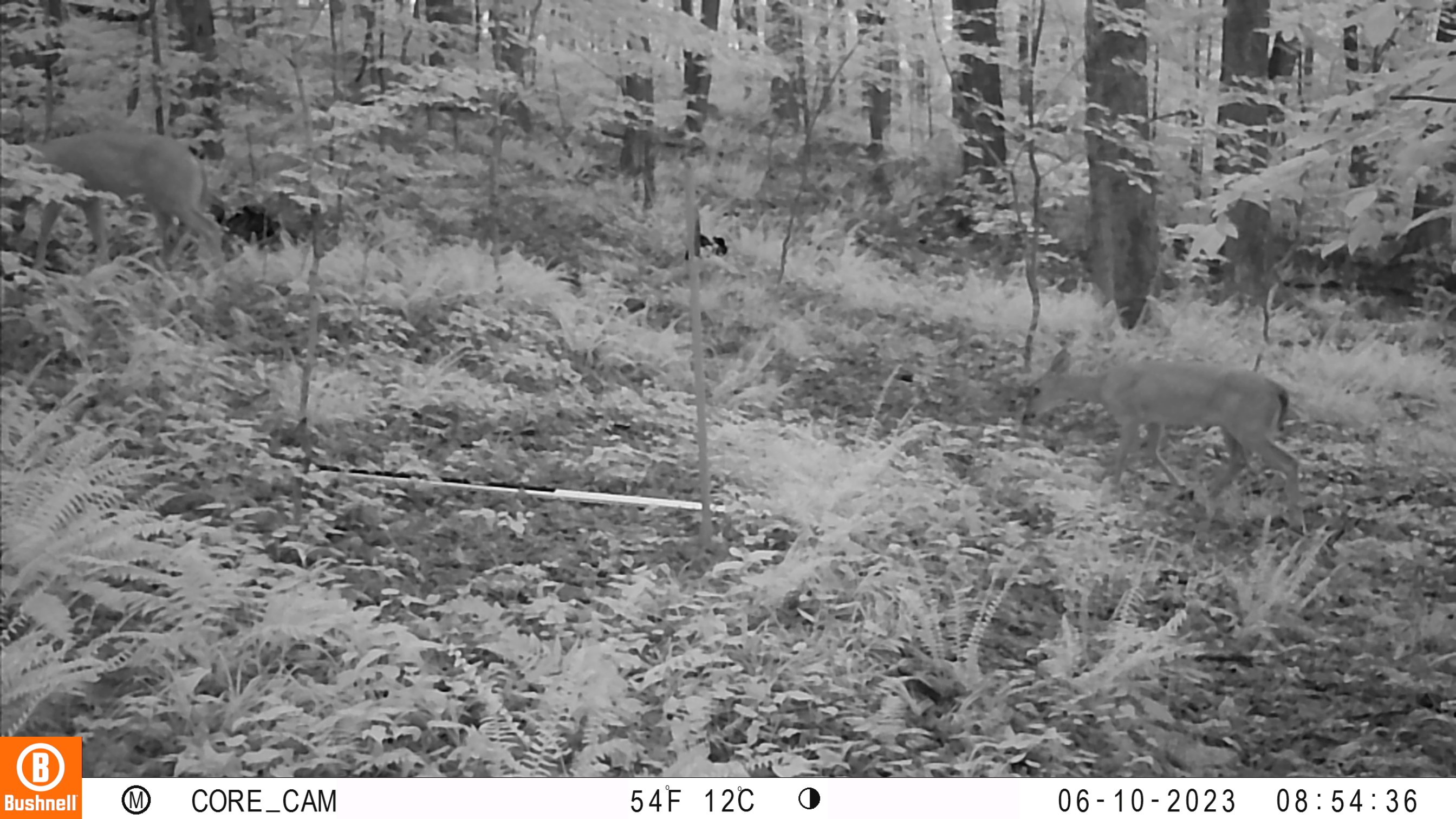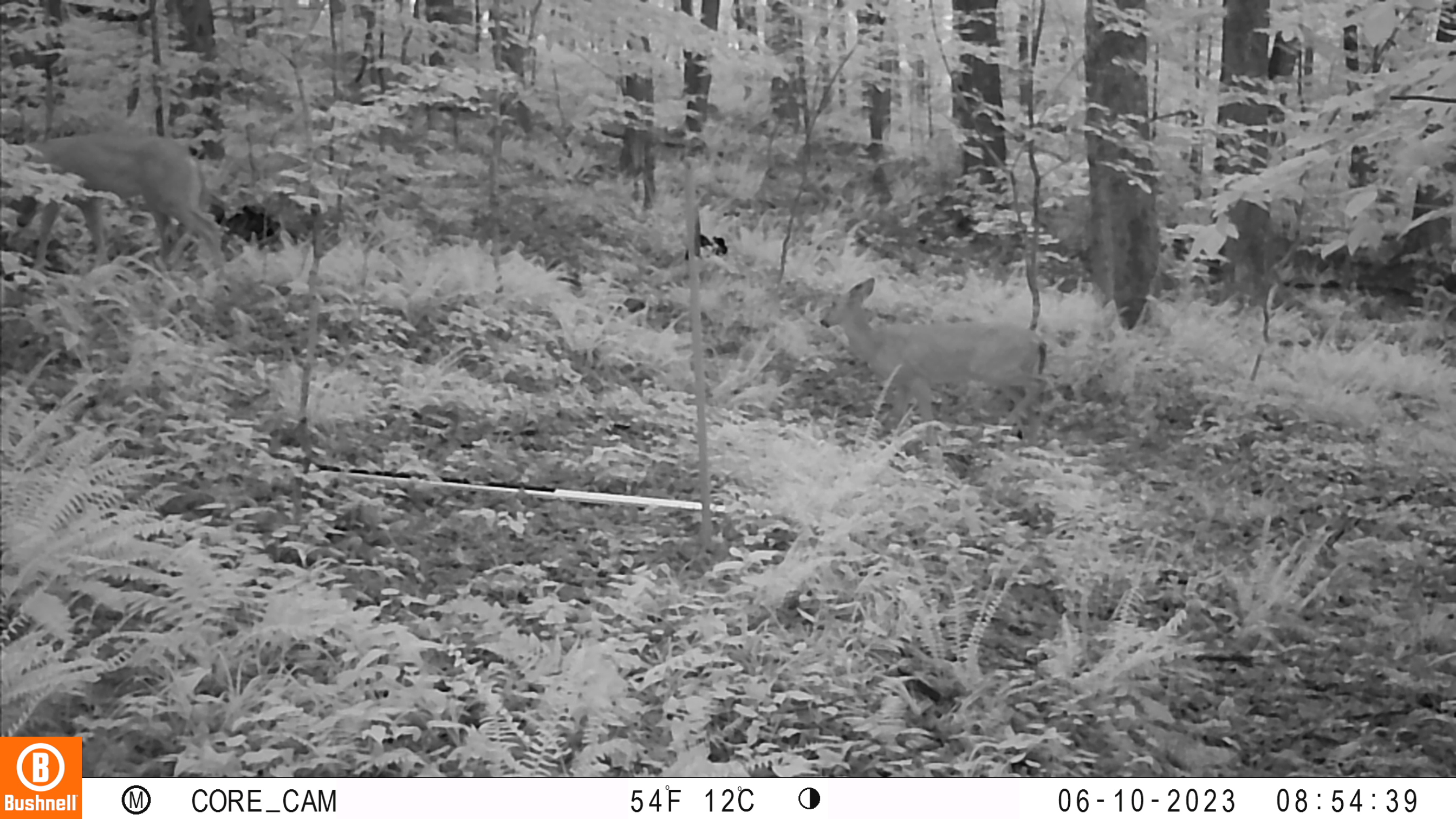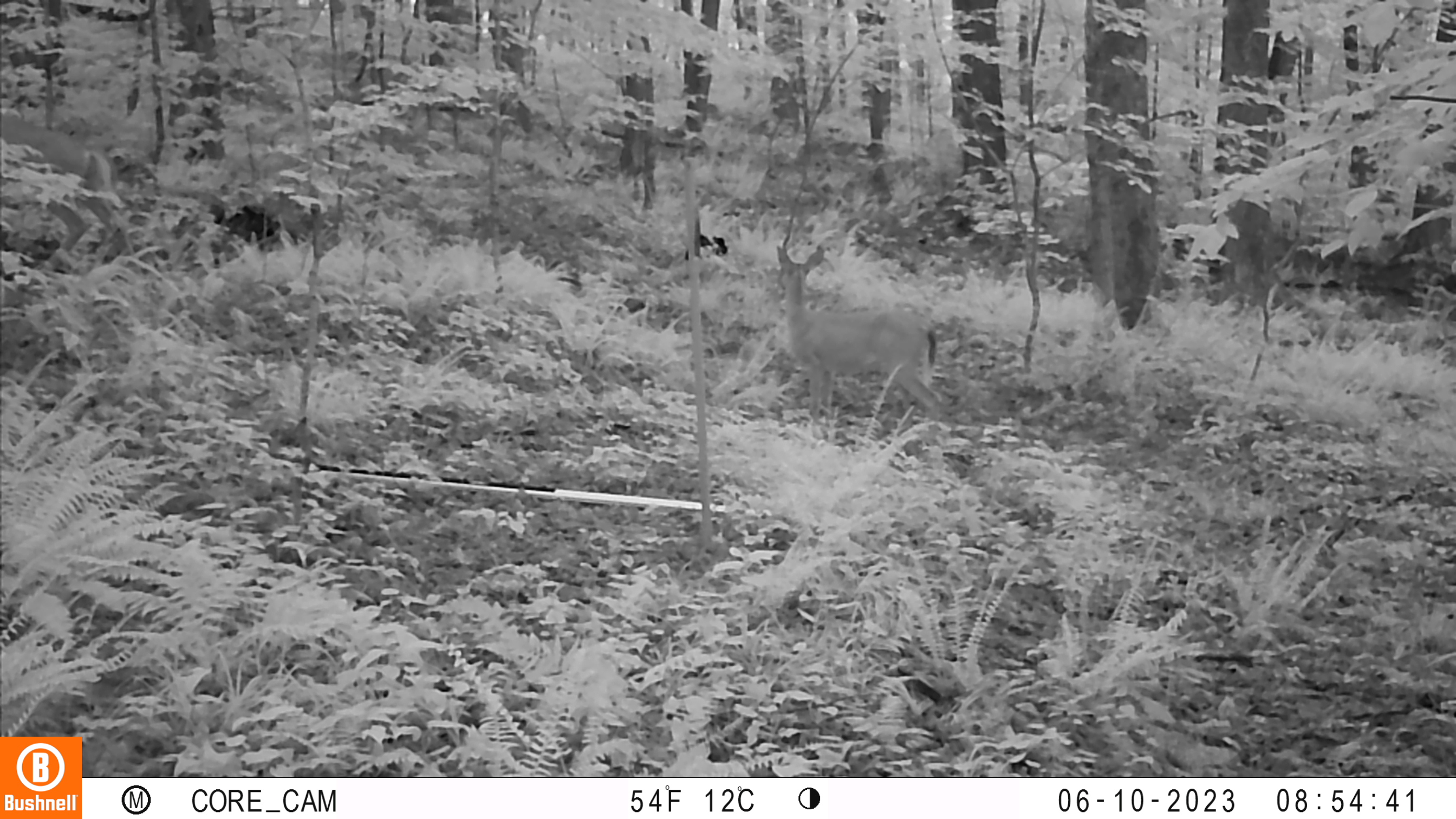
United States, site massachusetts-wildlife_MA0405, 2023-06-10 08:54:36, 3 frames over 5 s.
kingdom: Animalia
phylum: Chordata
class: Mammalia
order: Artiodactyla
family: Cervidae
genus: Odocoileus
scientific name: Odocoileus virginianus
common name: white-tailed deer